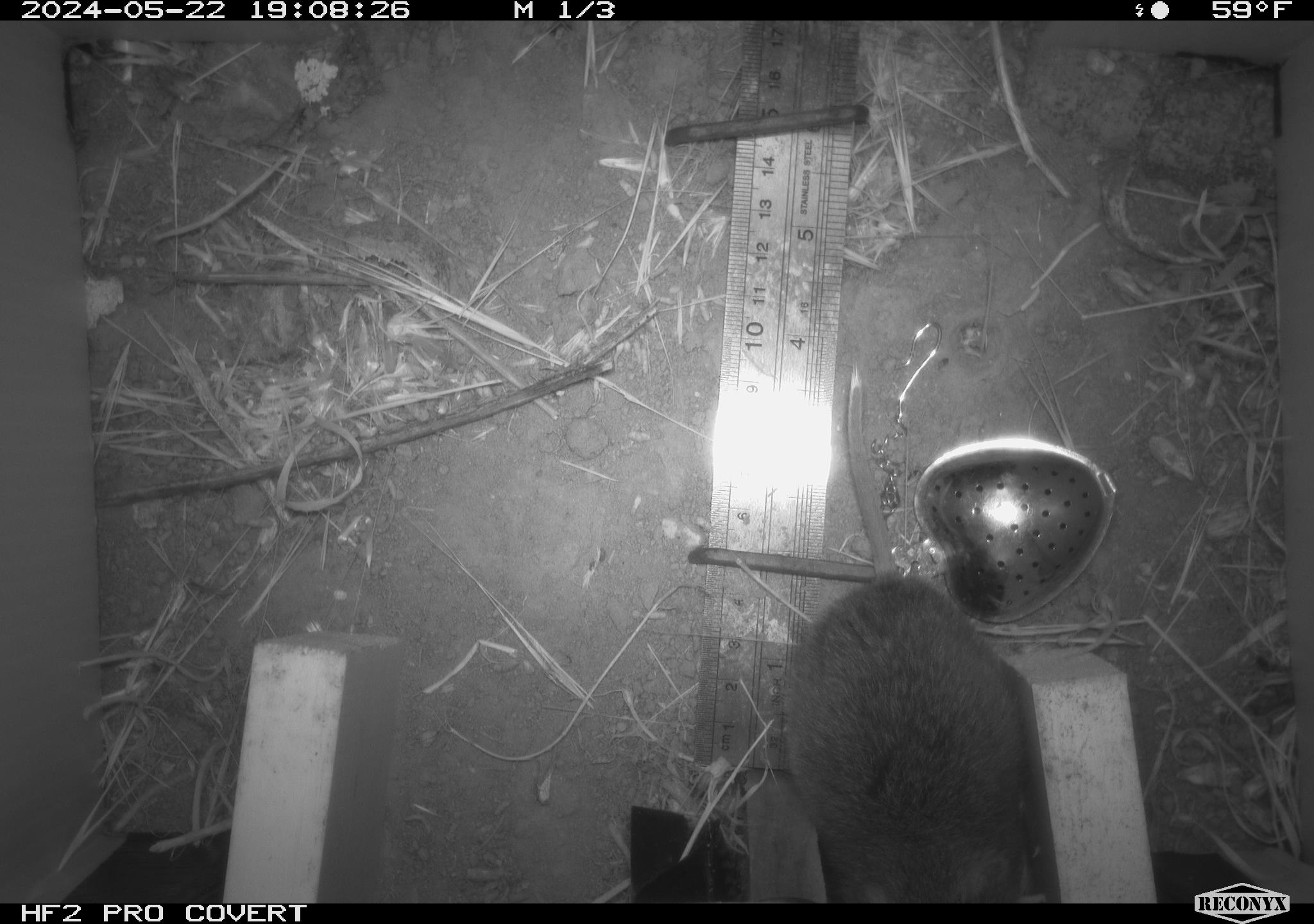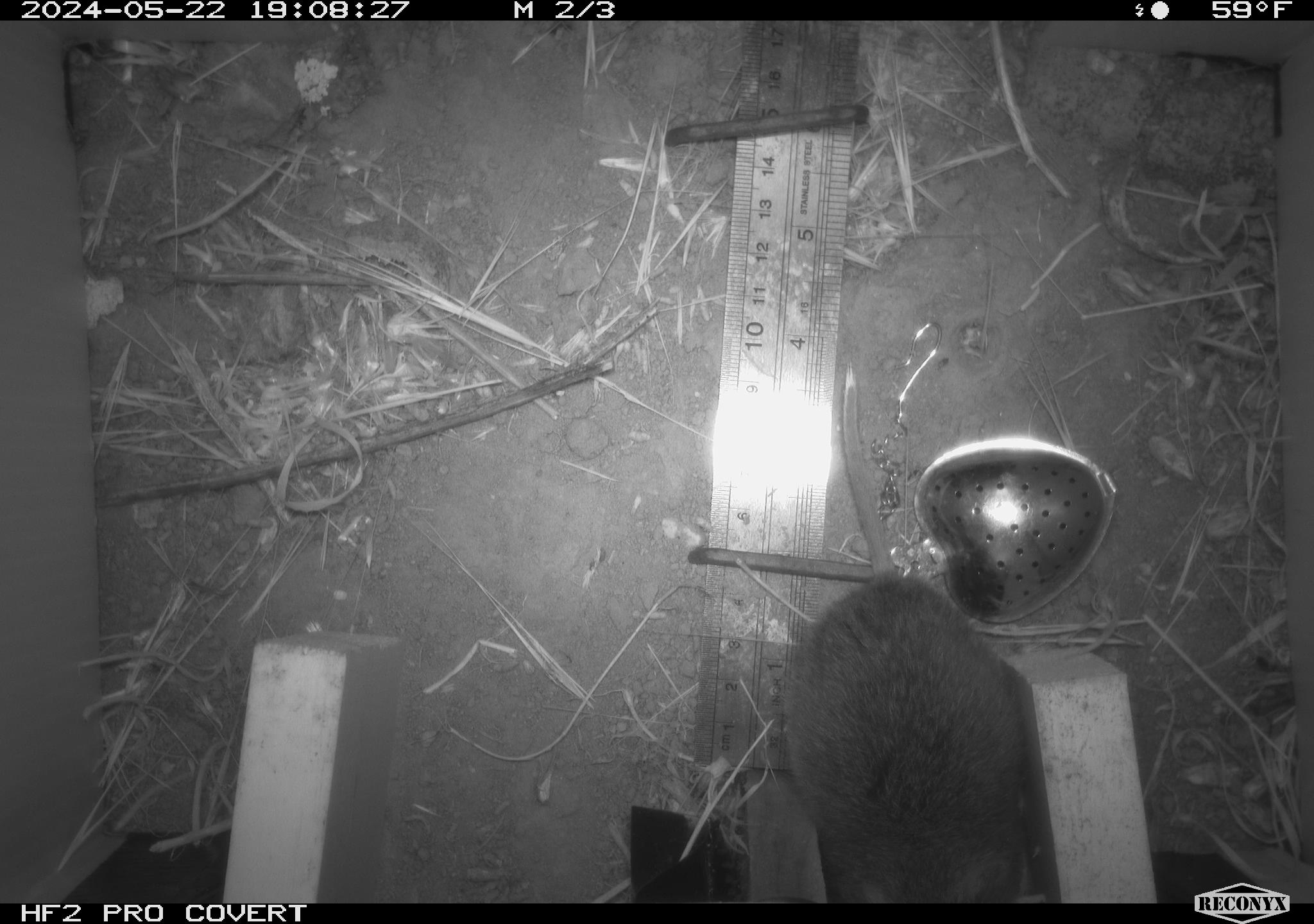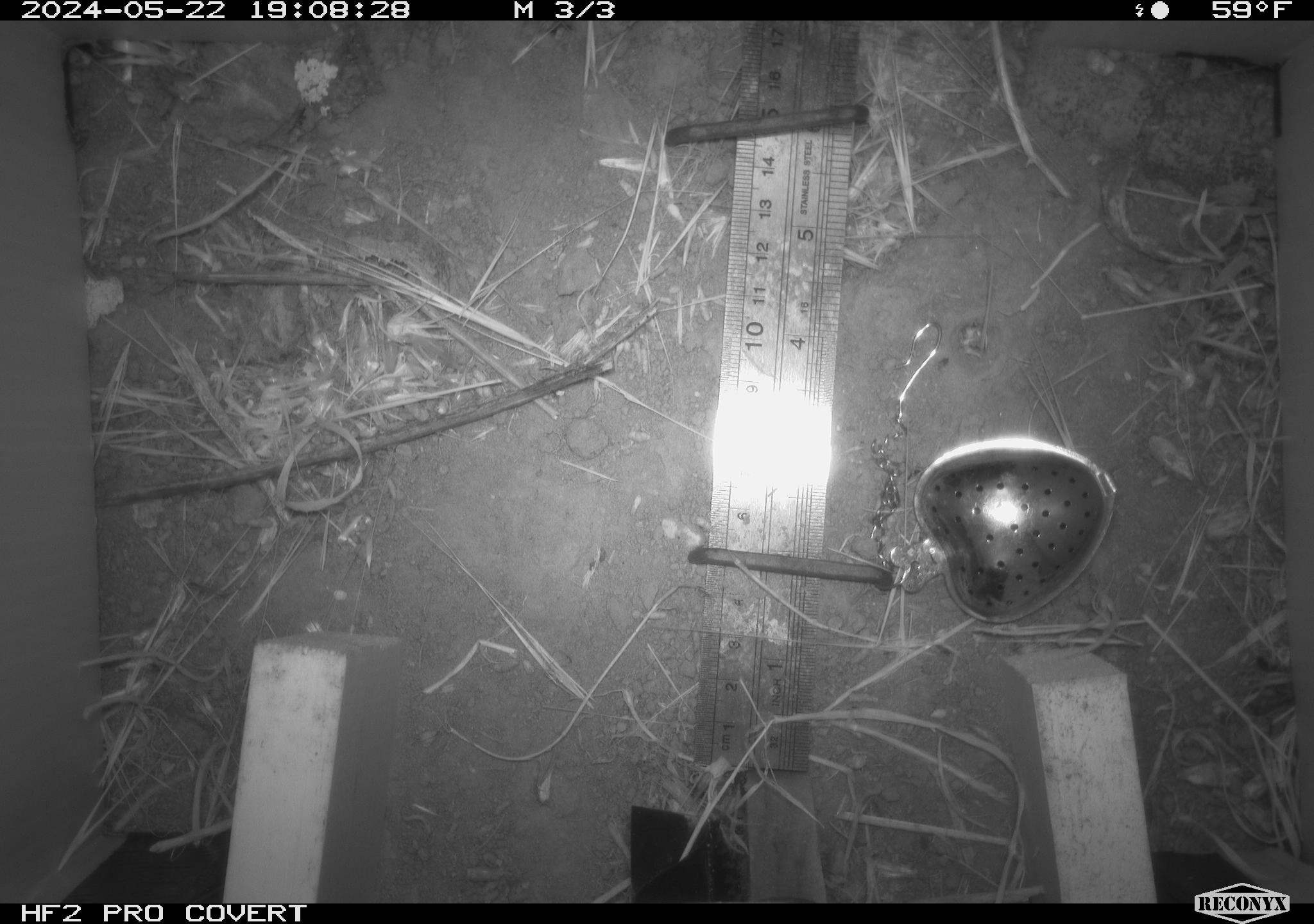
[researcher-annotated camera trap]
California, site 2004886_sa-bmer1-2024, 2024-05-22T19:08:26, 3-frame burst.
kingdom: Animalia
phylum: Chordata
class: Mammalia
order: Rodentia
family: Cricetidae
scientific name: Arvicolinae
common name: voles, lemmings, and muskrats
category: arvicolinae subfamily